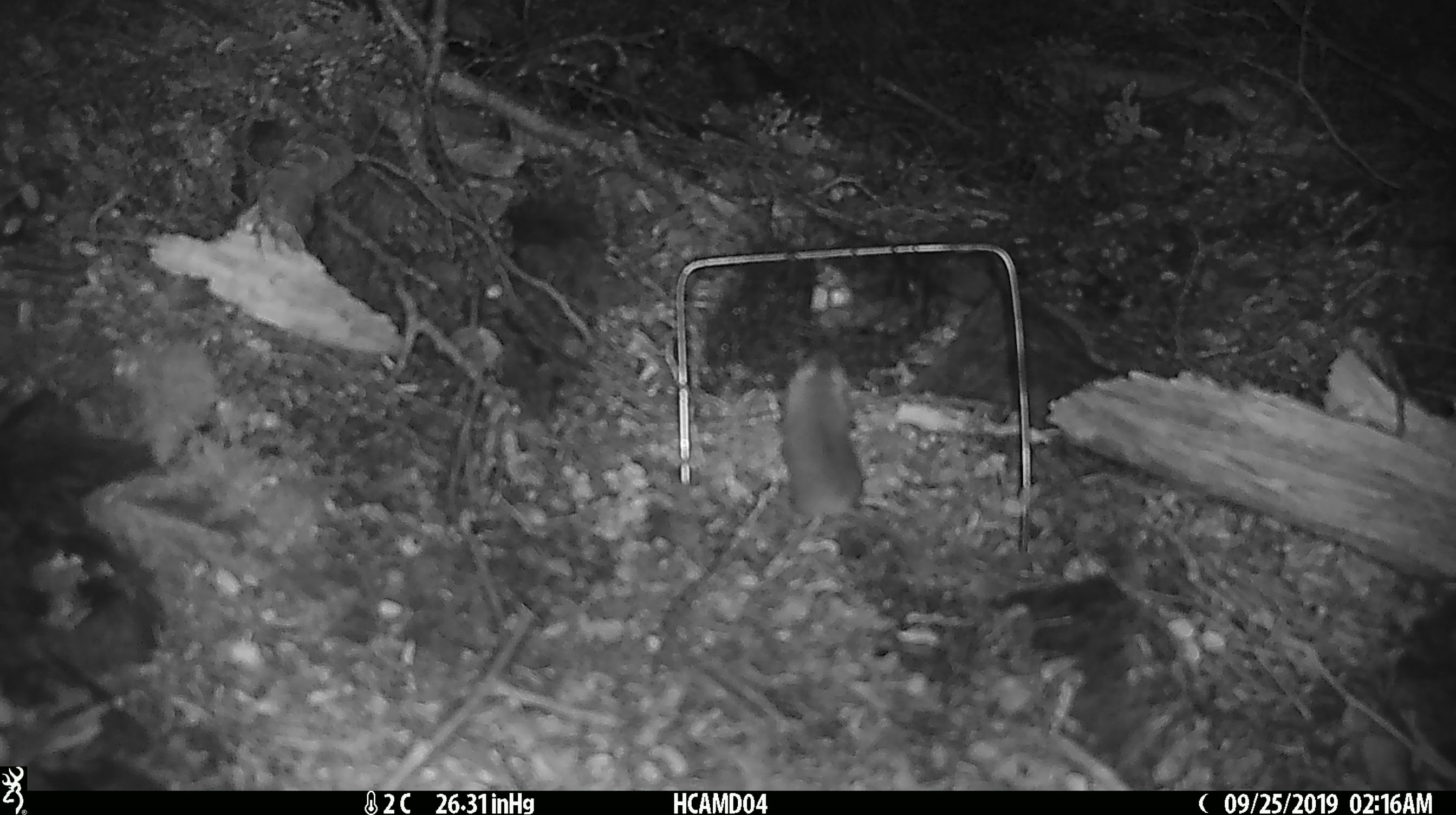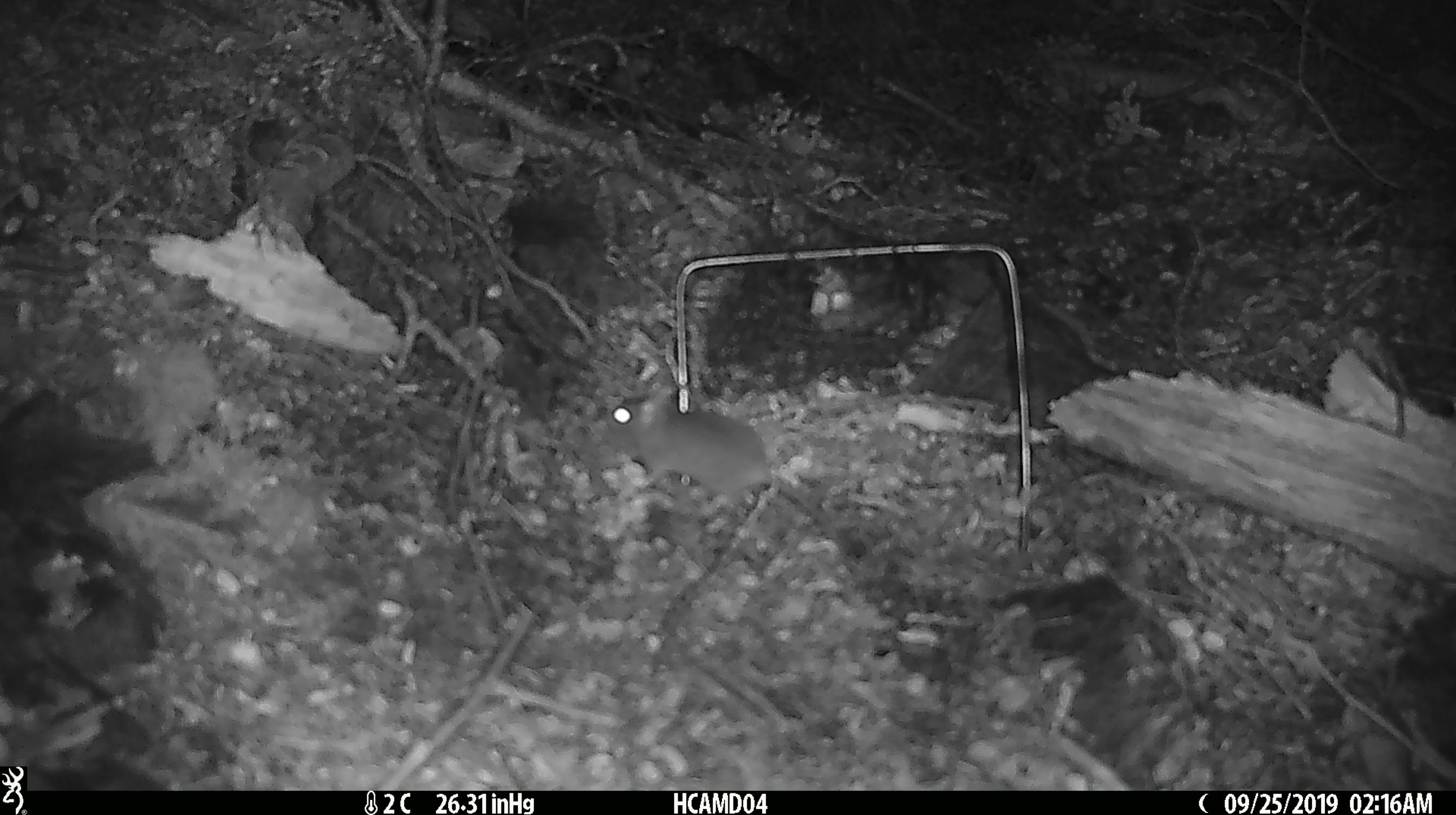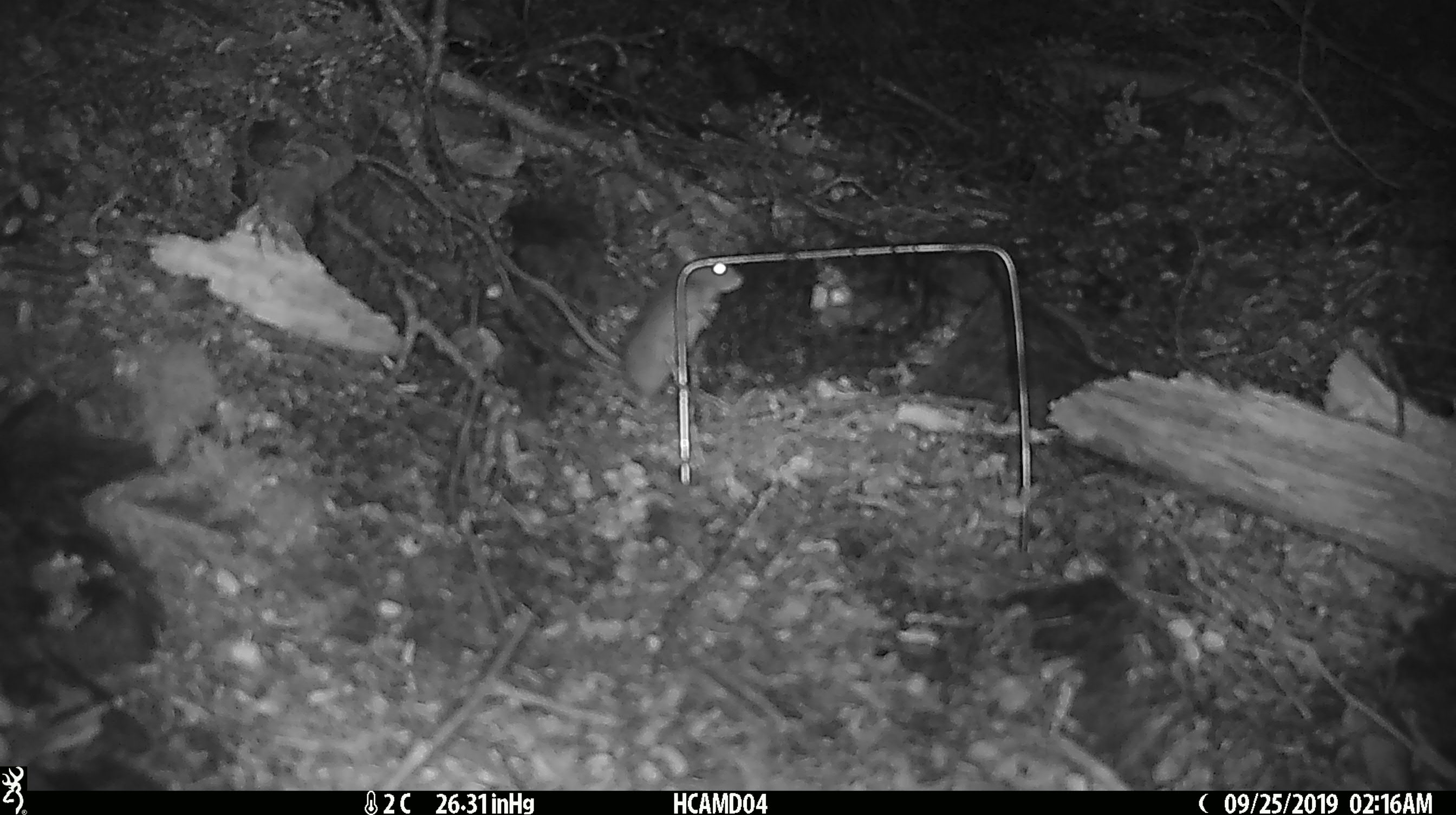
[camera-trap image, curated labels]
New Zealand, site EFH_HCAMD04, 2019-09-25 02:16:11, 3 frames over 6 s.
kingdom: Animalia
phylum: Chordata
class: Mammalia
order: Rodentia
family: Muridae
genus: Mus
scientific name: Mus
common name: mouse